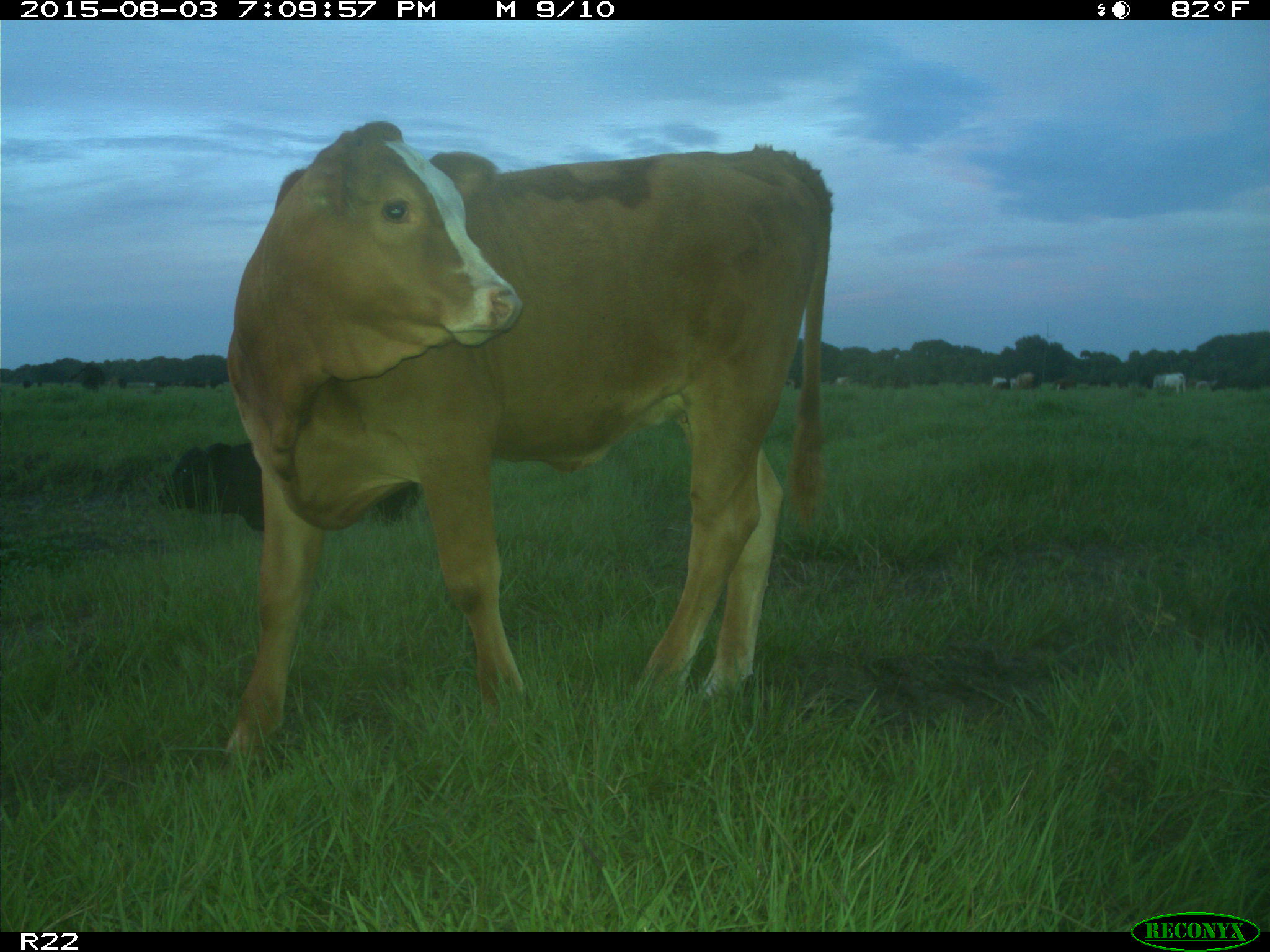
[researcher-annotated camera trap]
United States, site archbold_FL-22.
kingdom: Animalia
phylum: Chordata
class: Mammalia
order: Artiodactyla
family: Bovidae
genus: Bos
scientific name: Bos taurus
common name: domestic cow